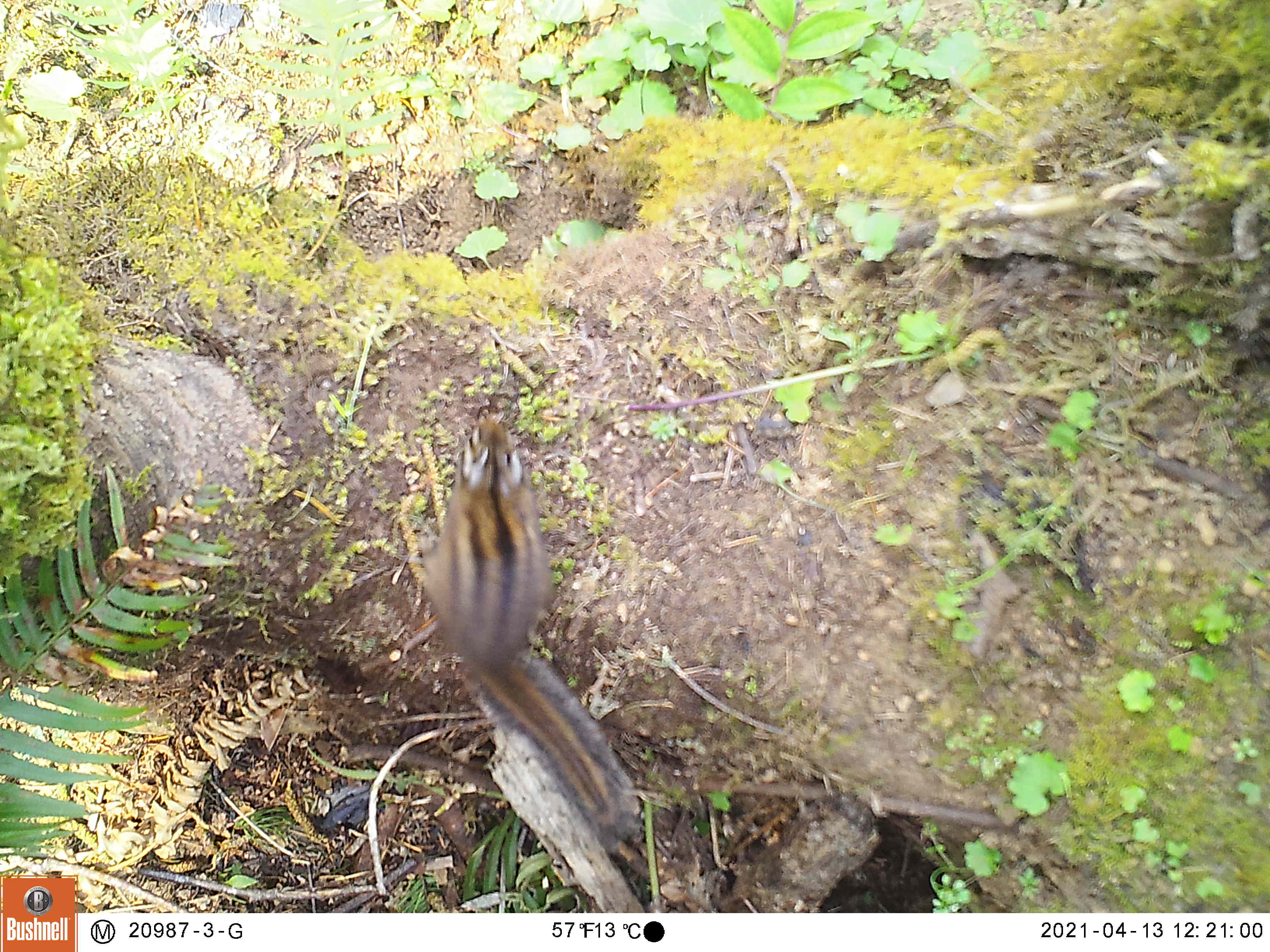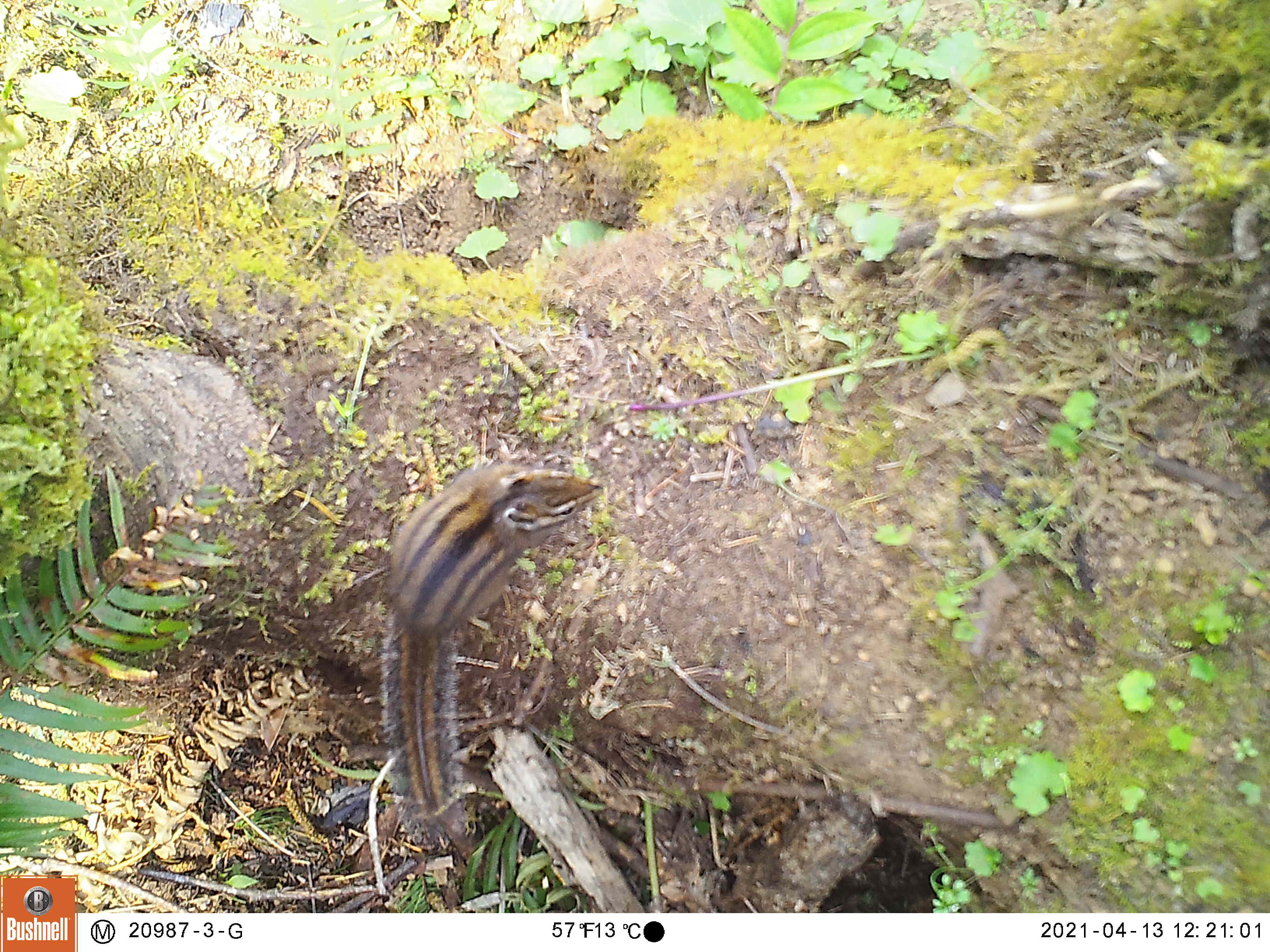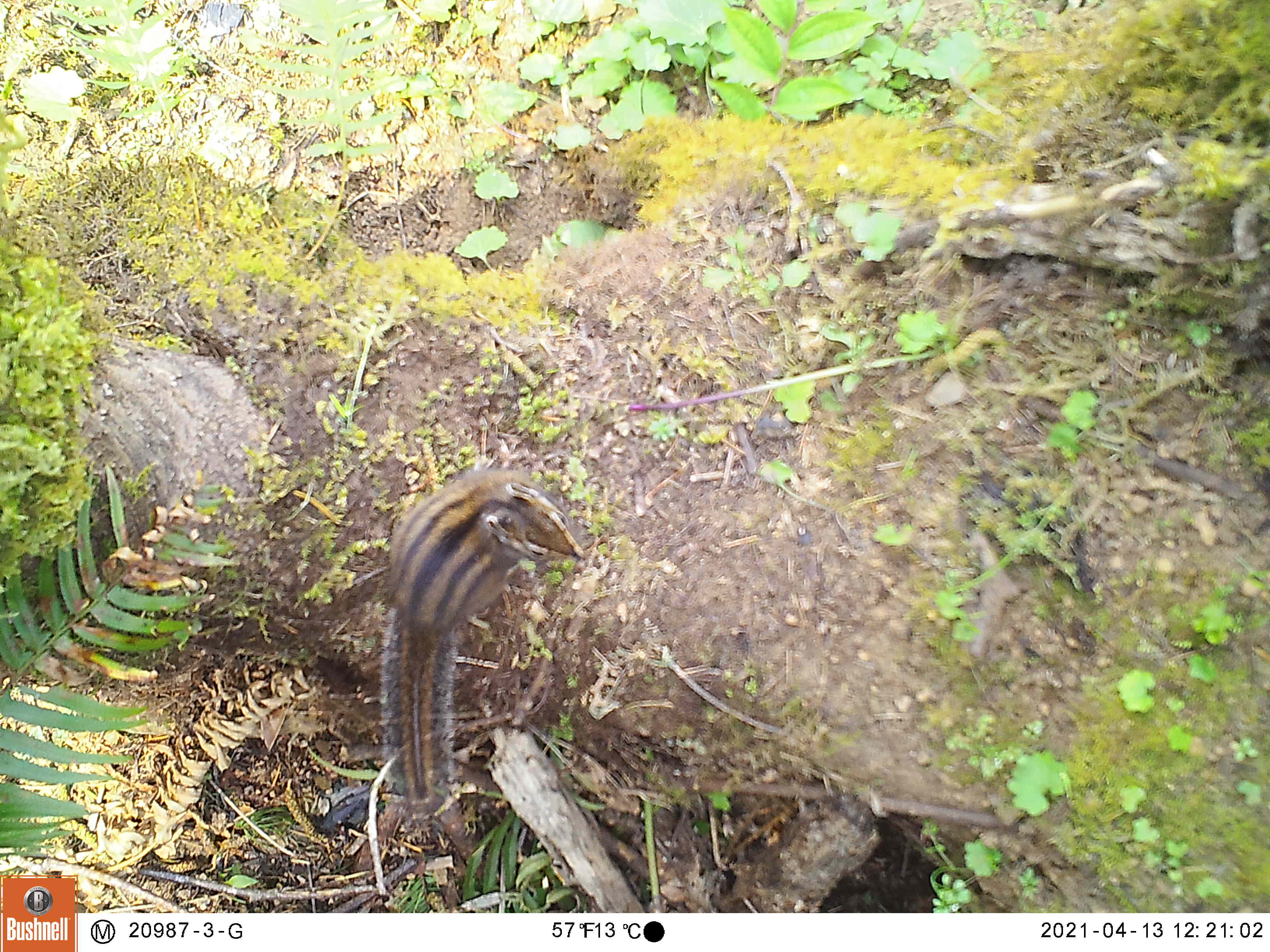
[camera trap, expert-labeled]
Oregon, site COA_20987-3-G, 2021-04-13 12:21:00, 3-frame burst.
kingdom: Animalia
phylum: Chordata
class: Mammalia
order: Rodentia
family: Sciuridae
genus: Neotamias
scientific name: Neotamias townsendii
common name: townsend's chipmunk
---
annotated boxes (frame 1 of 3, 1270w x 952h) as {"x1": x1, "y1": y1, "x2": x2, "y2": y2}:
townsend's chipmunk: {"x1": 403, "y1": 401, "x2": 650, "y2": 846}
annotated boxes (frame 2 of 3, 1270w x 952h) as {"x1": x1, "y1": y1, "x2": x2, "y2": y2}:
townsend's chipmunk: {"x1": 370, "y1": 458, "x2": 612, "y2": 845}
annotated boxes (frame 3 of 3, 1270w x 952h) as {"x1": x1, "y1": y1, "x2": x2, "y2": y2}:
townsend's chipmunk: {"x1": 364, "y1": 435, "x2": 598, "y2": 824}